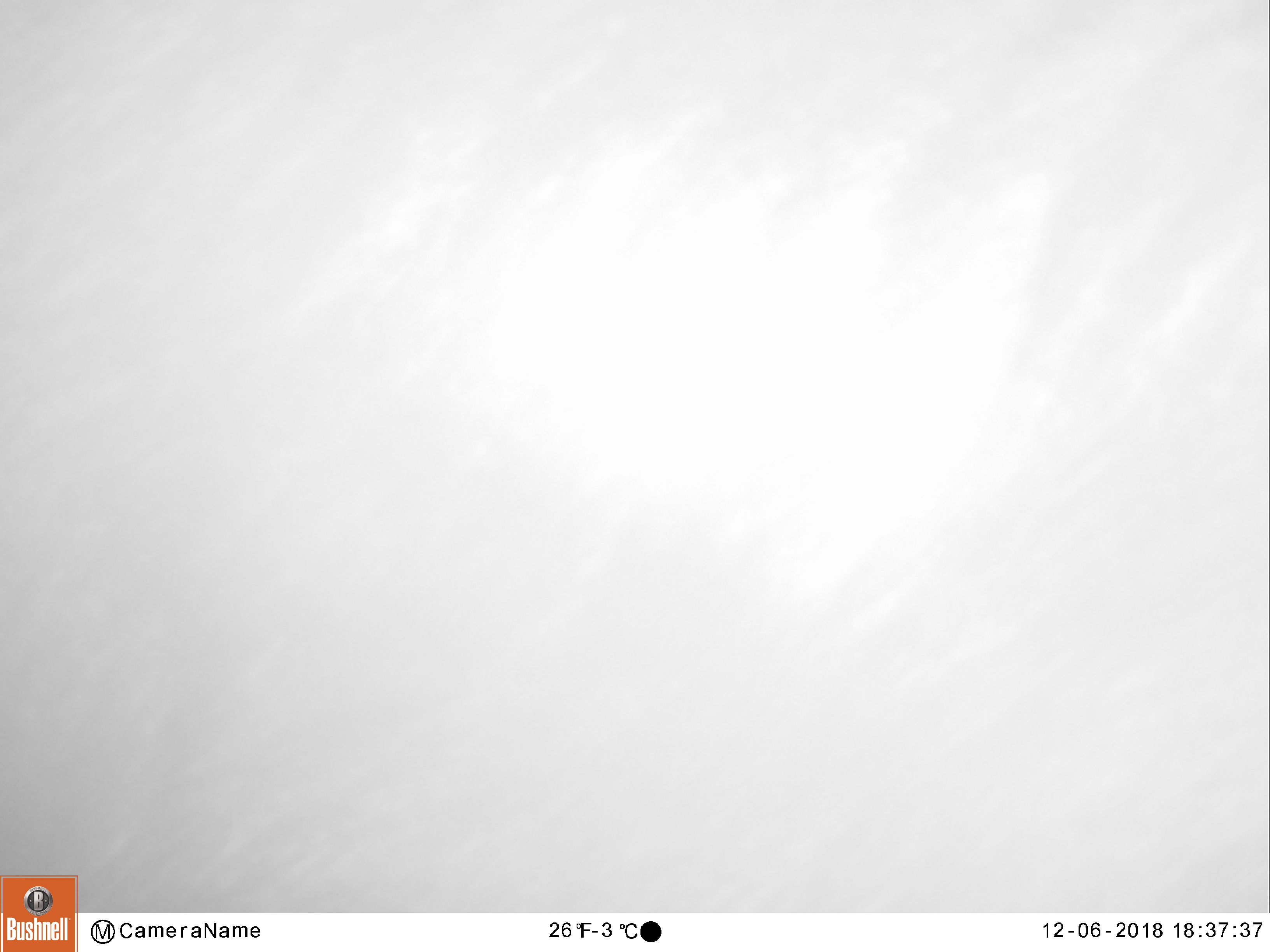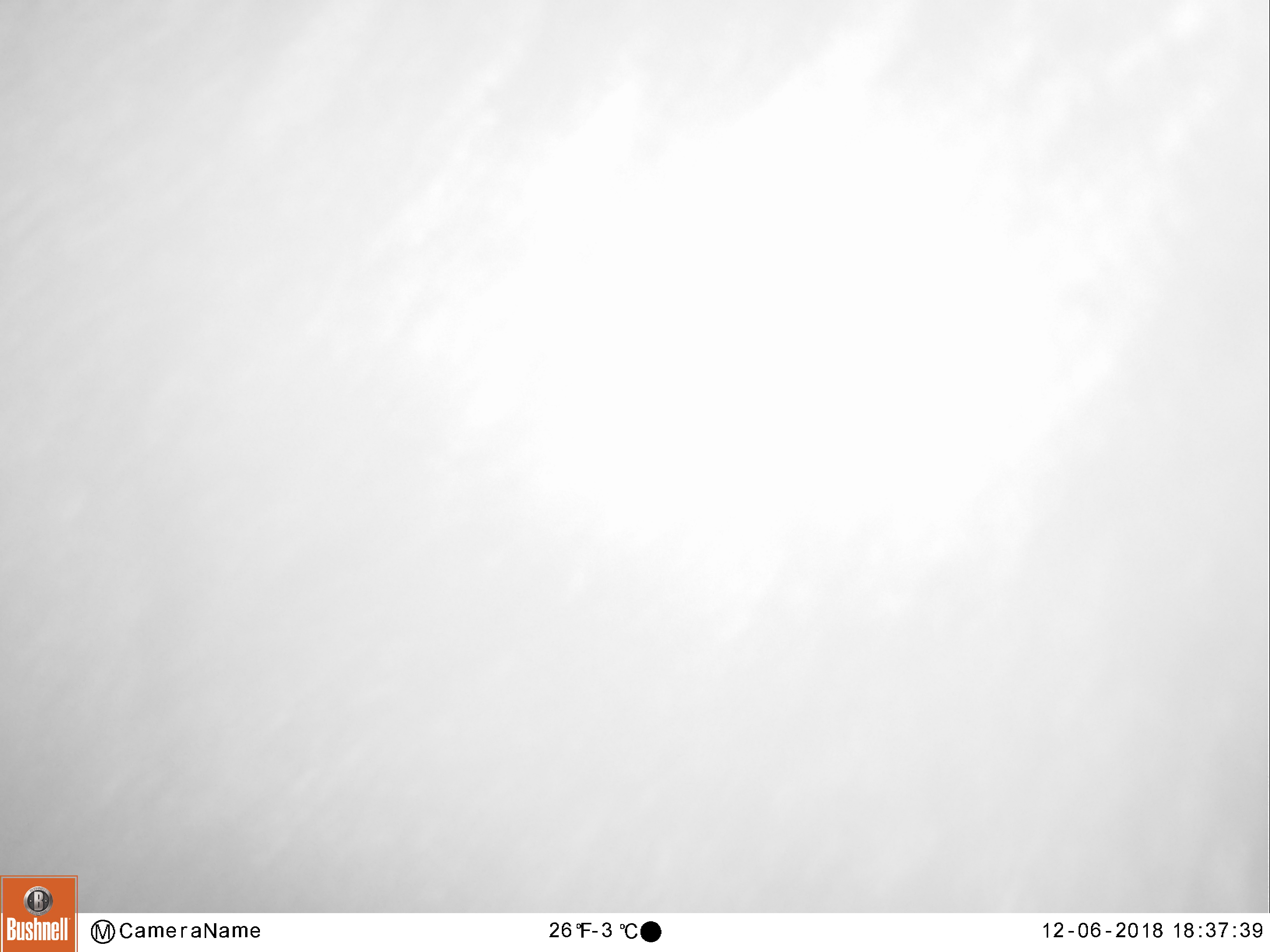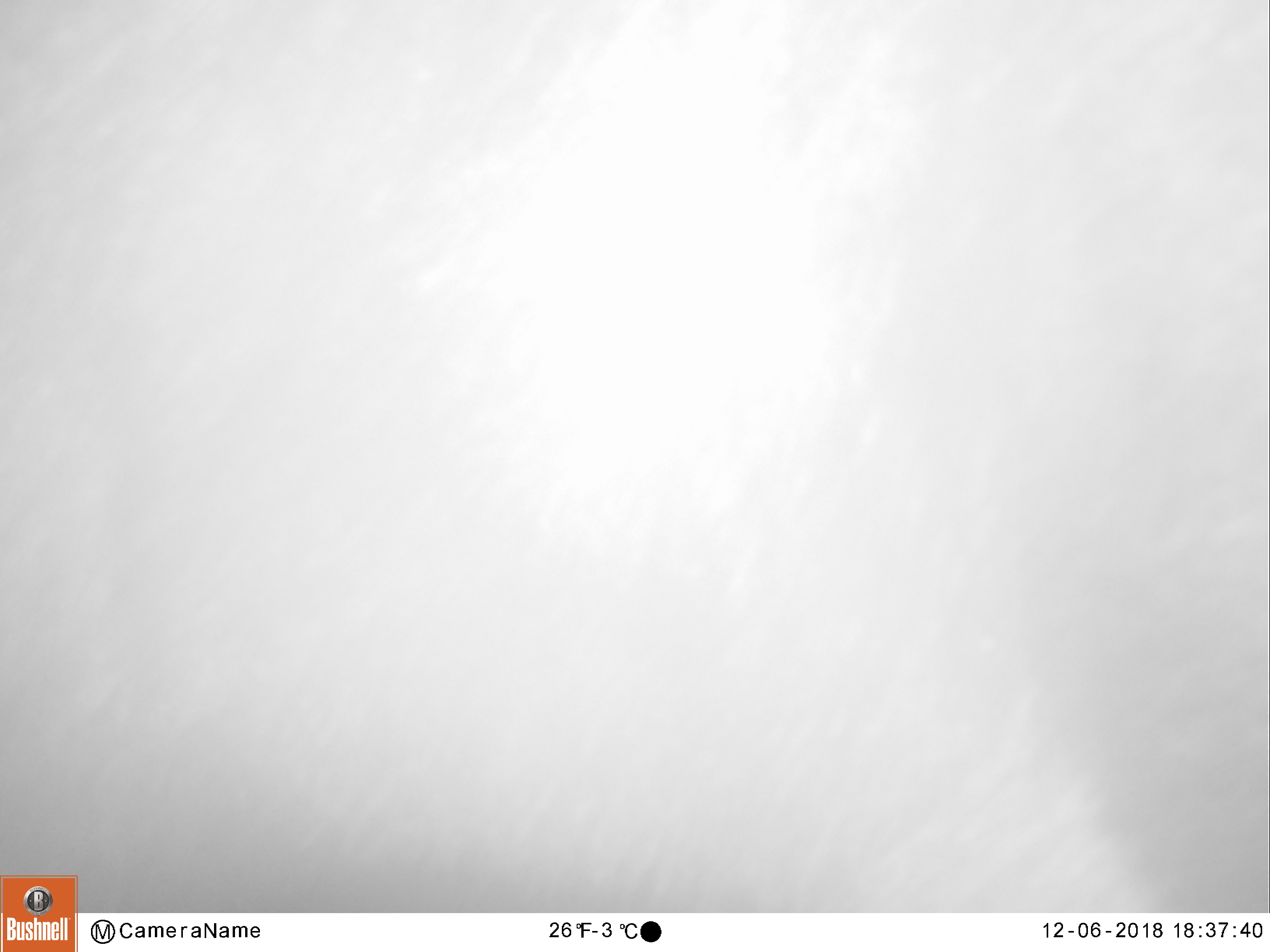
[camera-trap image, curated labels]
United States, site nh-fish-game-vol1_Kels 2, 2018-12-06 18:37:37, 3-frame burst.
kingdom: Animalia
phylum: Chordata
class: Mammalia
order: Artiodactyla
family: Cervidae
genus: Alces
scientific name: Alces alces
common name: moose